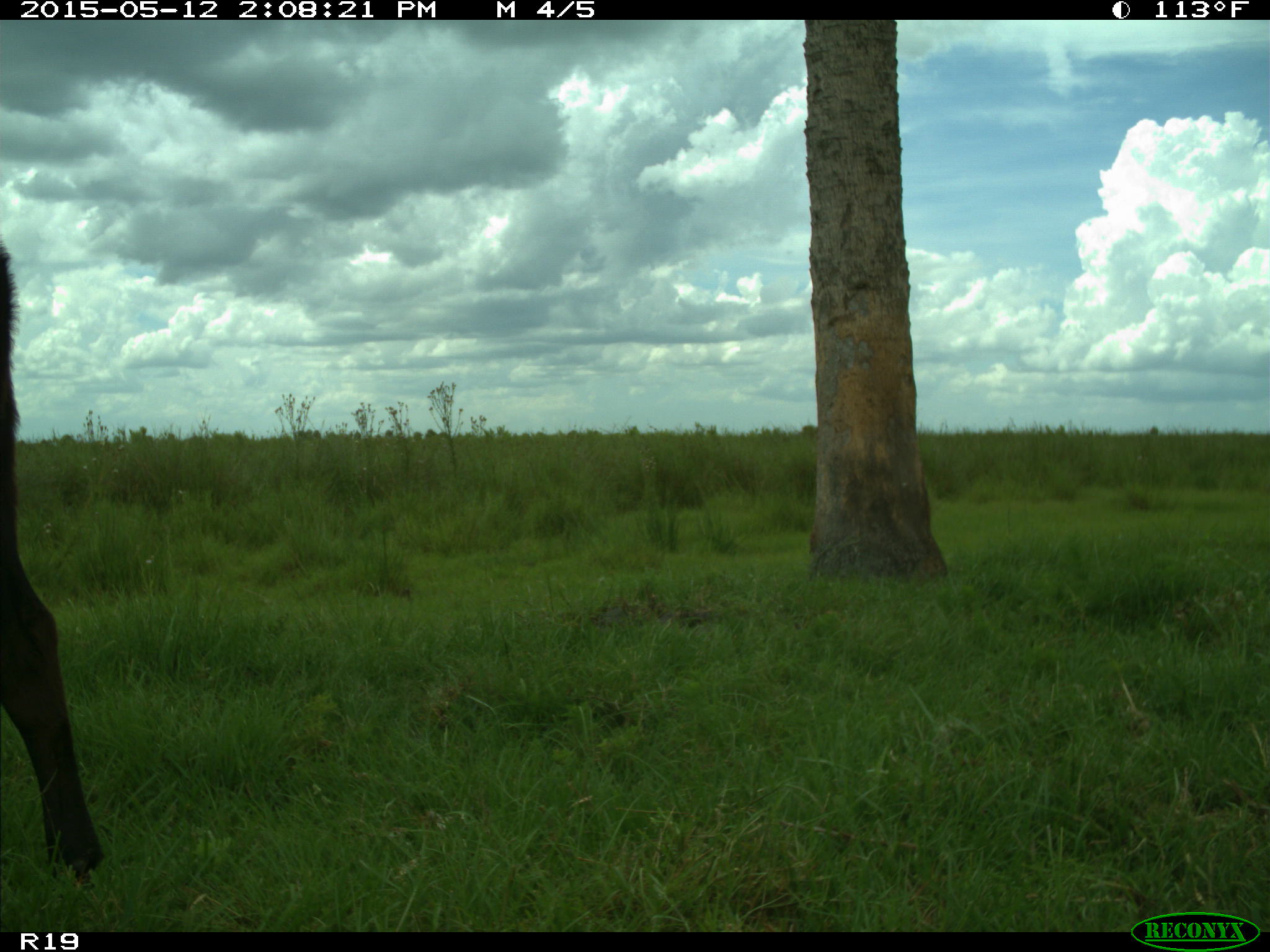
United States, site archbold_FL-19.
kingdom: Animalia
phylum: Chordata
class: Mammalia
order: Artiodactyla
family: Bovidae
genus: Bos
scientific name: Bos taurus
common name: domestic cow